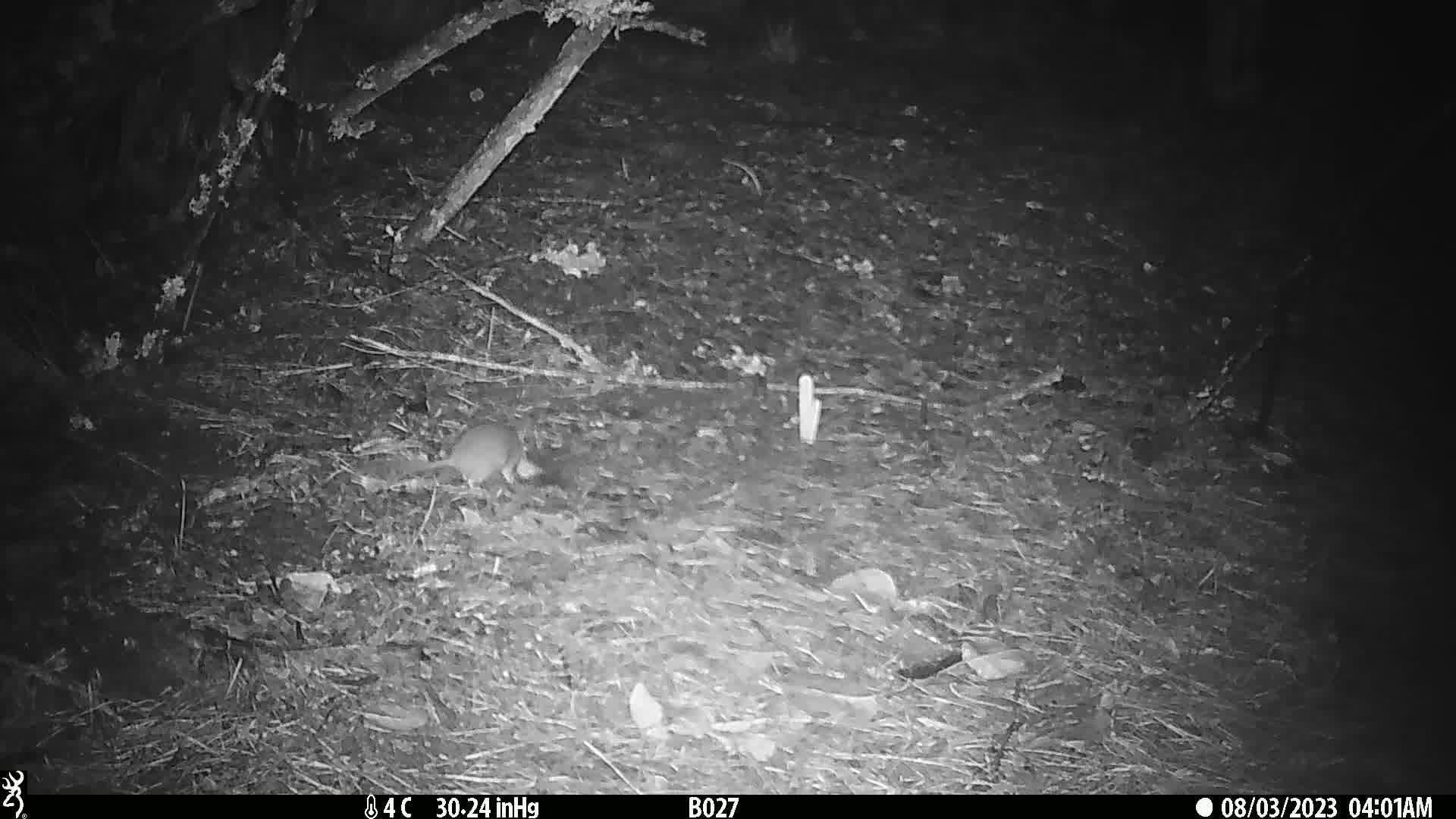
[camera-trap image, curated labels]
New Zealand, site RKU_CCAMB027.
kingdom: Animalia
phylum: Chordata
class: Mammalia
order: Rodentia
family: Muridae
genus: Rattus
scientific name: Rattus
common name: rat